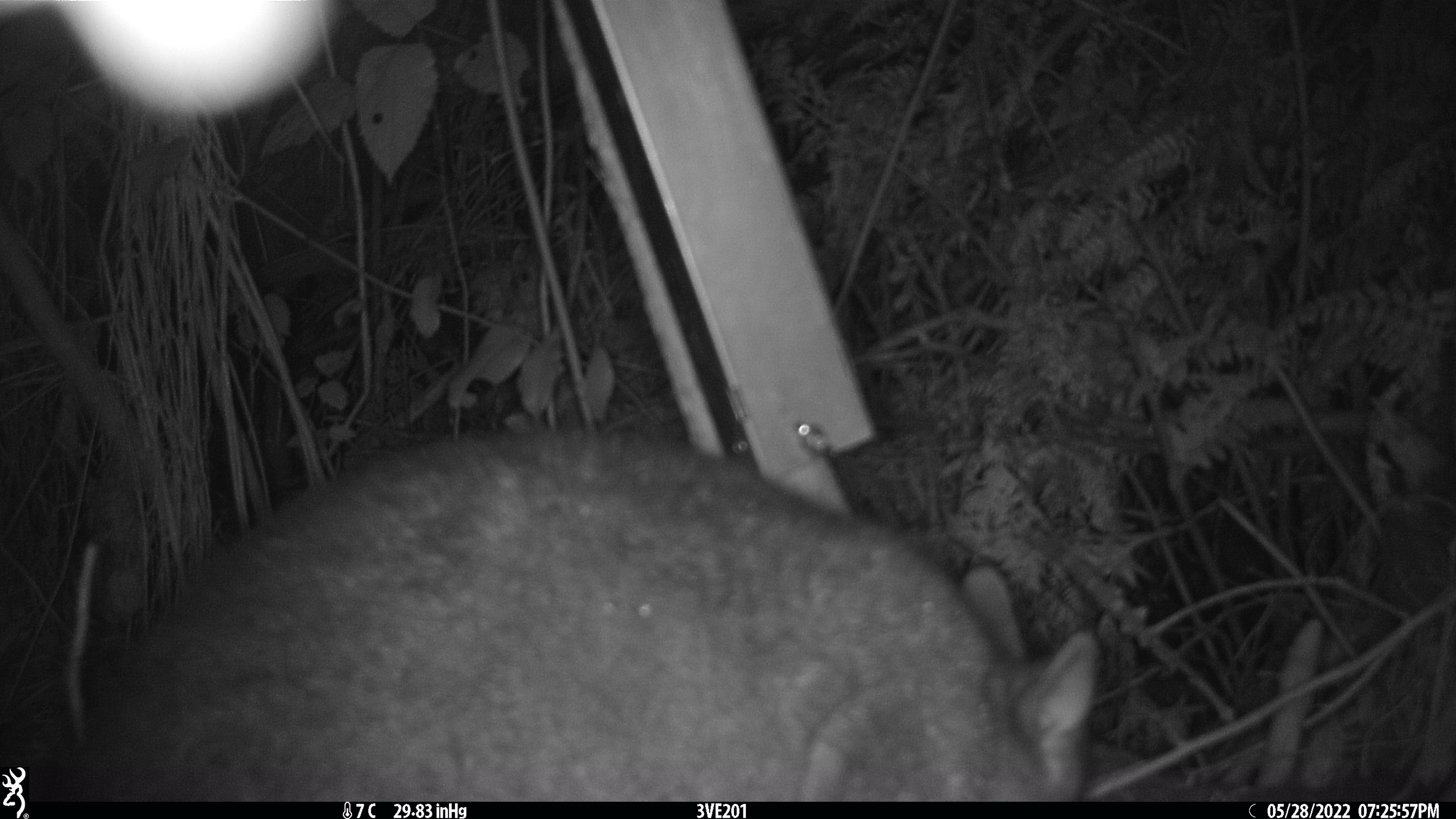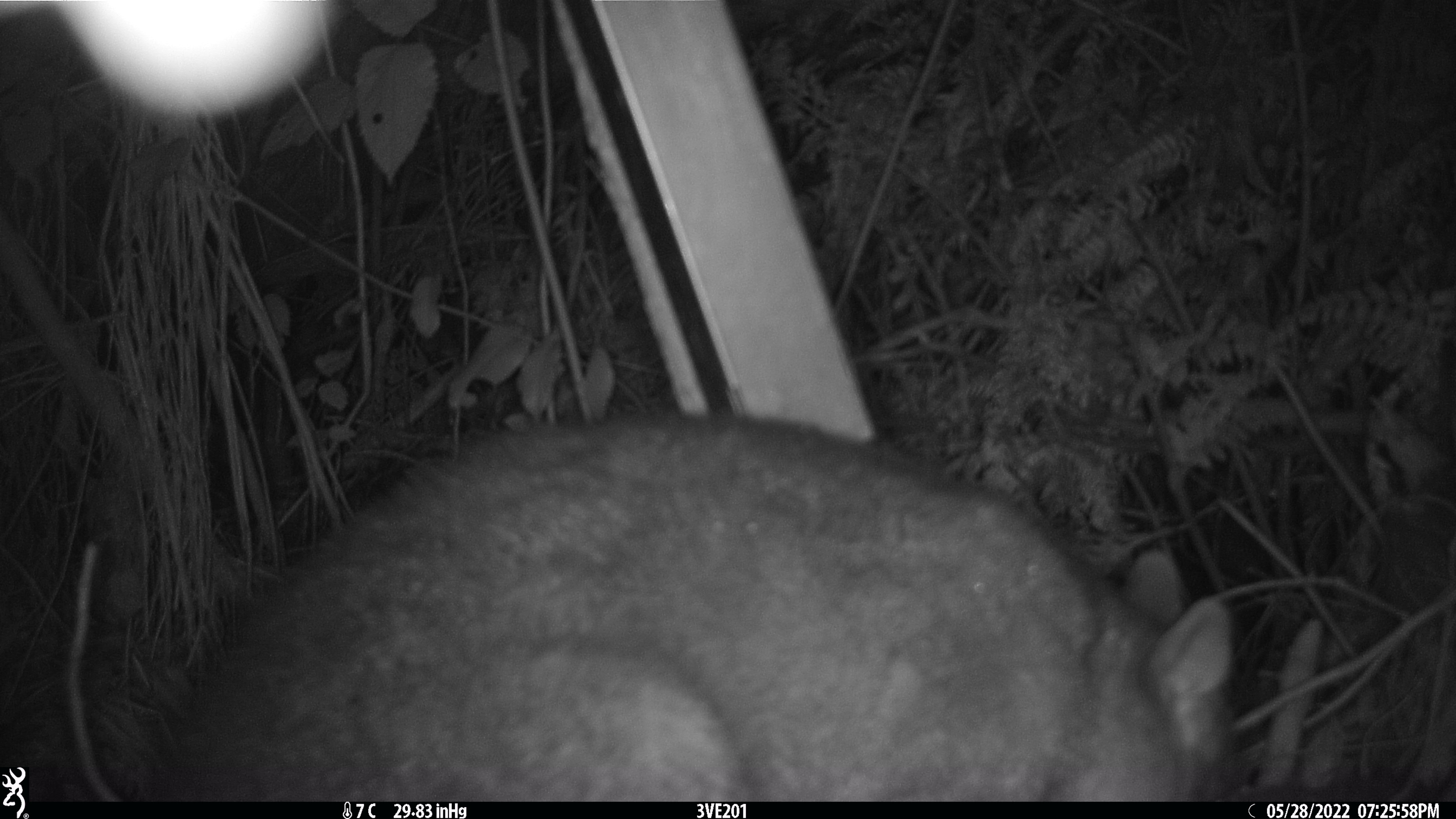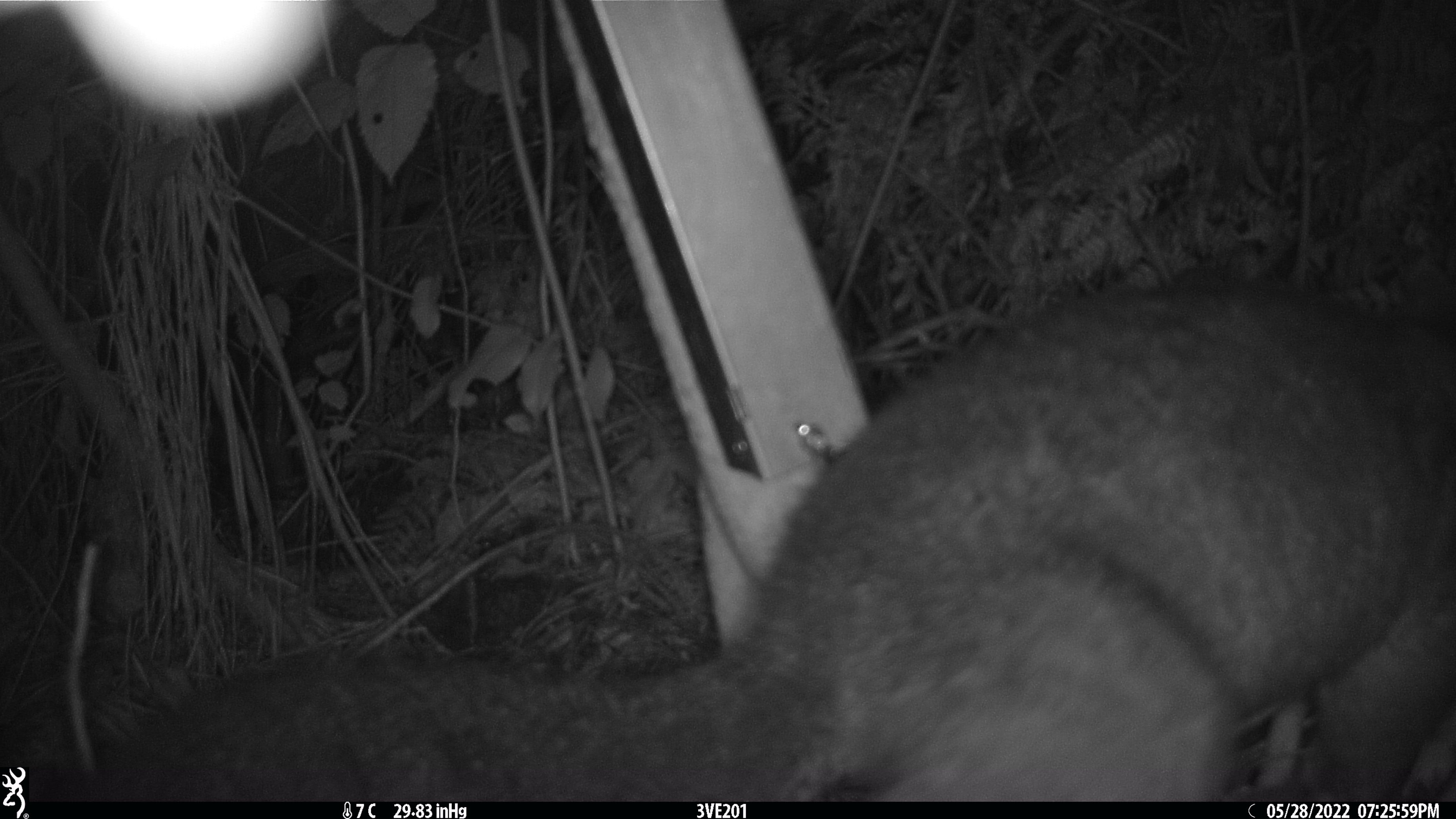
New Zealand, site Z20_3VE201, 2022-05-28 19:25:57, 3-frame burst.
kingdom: Animalia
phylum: Chordata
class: Mammalia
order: Diprotodontia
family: Phalangeridae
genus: Trichosurus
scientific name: Trichosurus vulpecula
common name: common brushtail possum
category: possum